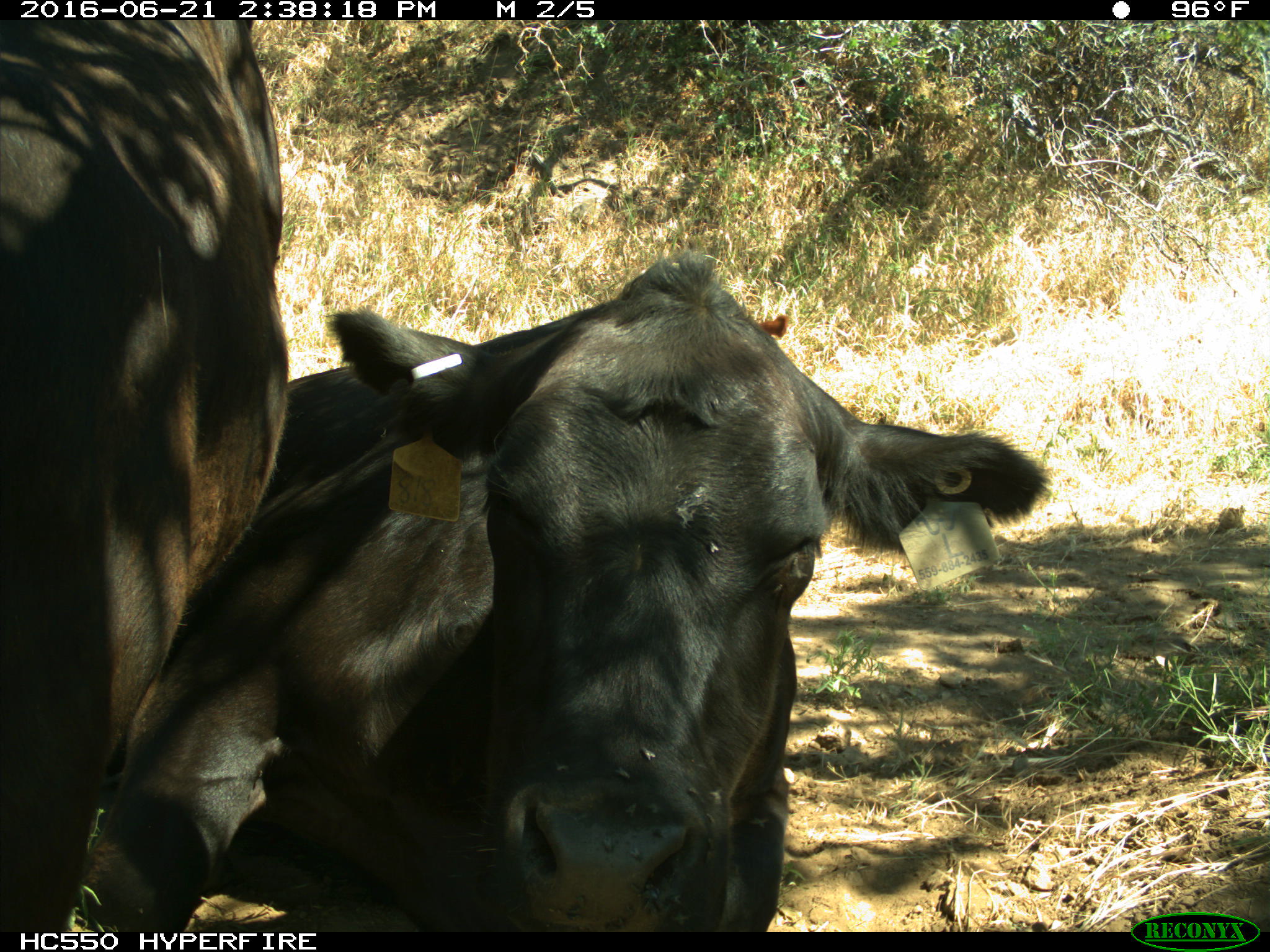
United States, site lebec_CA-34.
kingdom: Animalia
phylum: Chordata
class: Mammalia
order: Artiodactyla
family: Bovidae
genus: Bos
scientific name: Bos taurus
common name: domestic cow